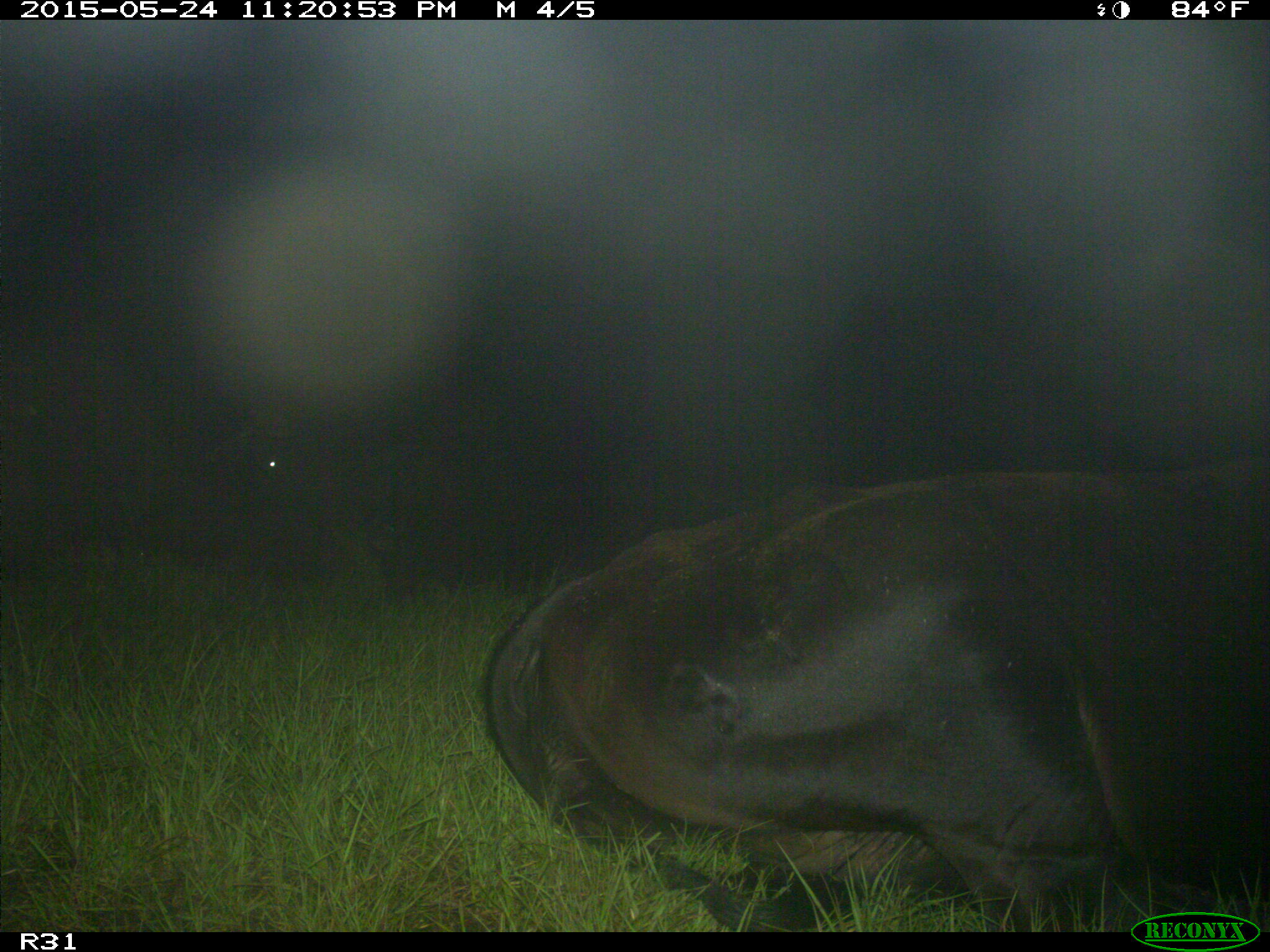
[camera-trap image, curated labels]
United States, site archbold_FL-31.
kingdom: Animalia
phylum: Chordata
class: Mammalia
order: Artiodactyla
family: Bovidae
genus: Bos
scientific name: Bos taurus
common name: domestic cow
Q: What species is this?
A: Bos taurus (domestic cow).